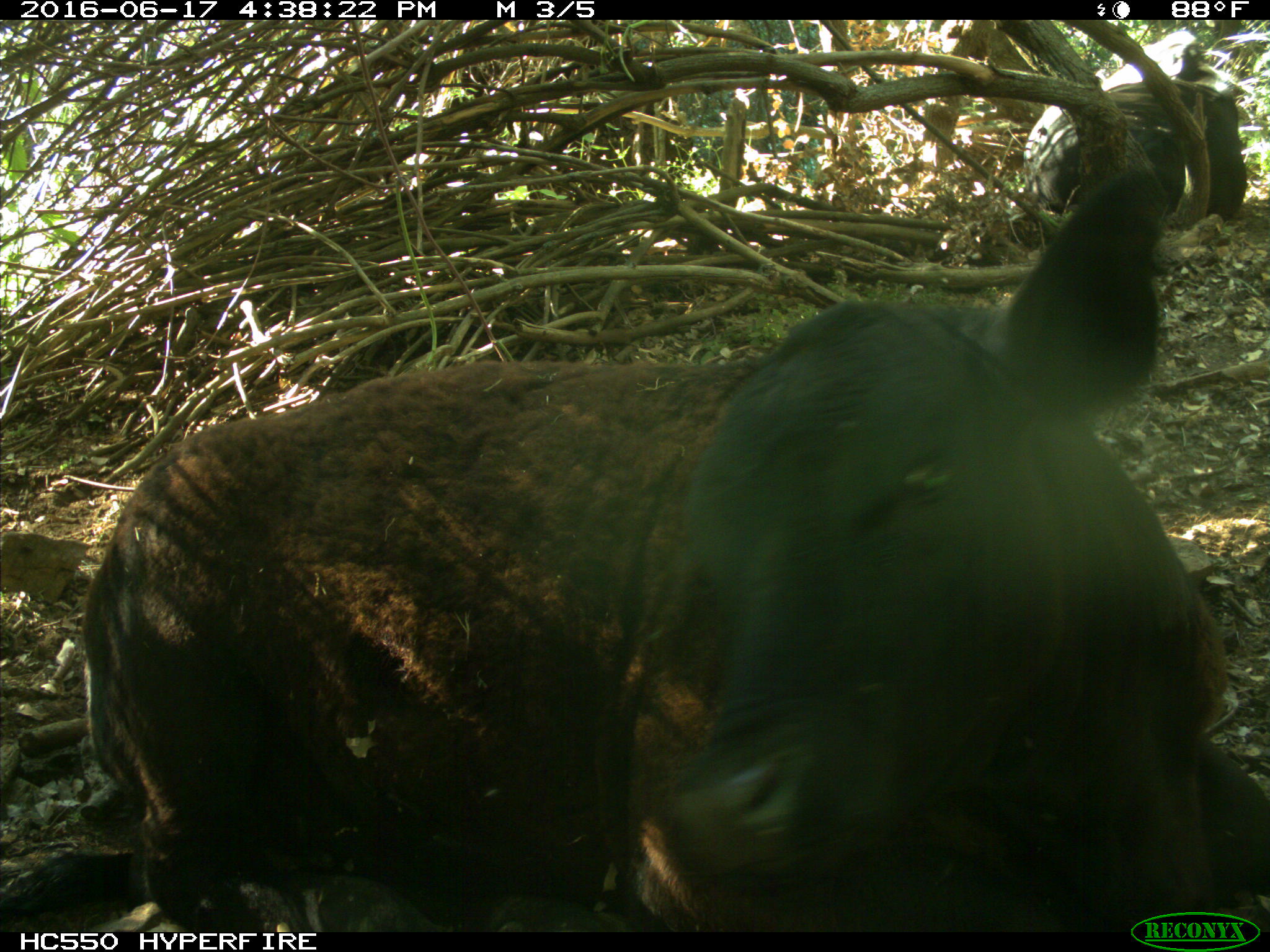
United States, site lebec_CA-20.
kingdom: Animalia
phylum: Chordata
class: Mammalia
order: Artiodactyla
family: Bovidae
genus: Bos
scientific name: Bos taurus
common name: domestic cow